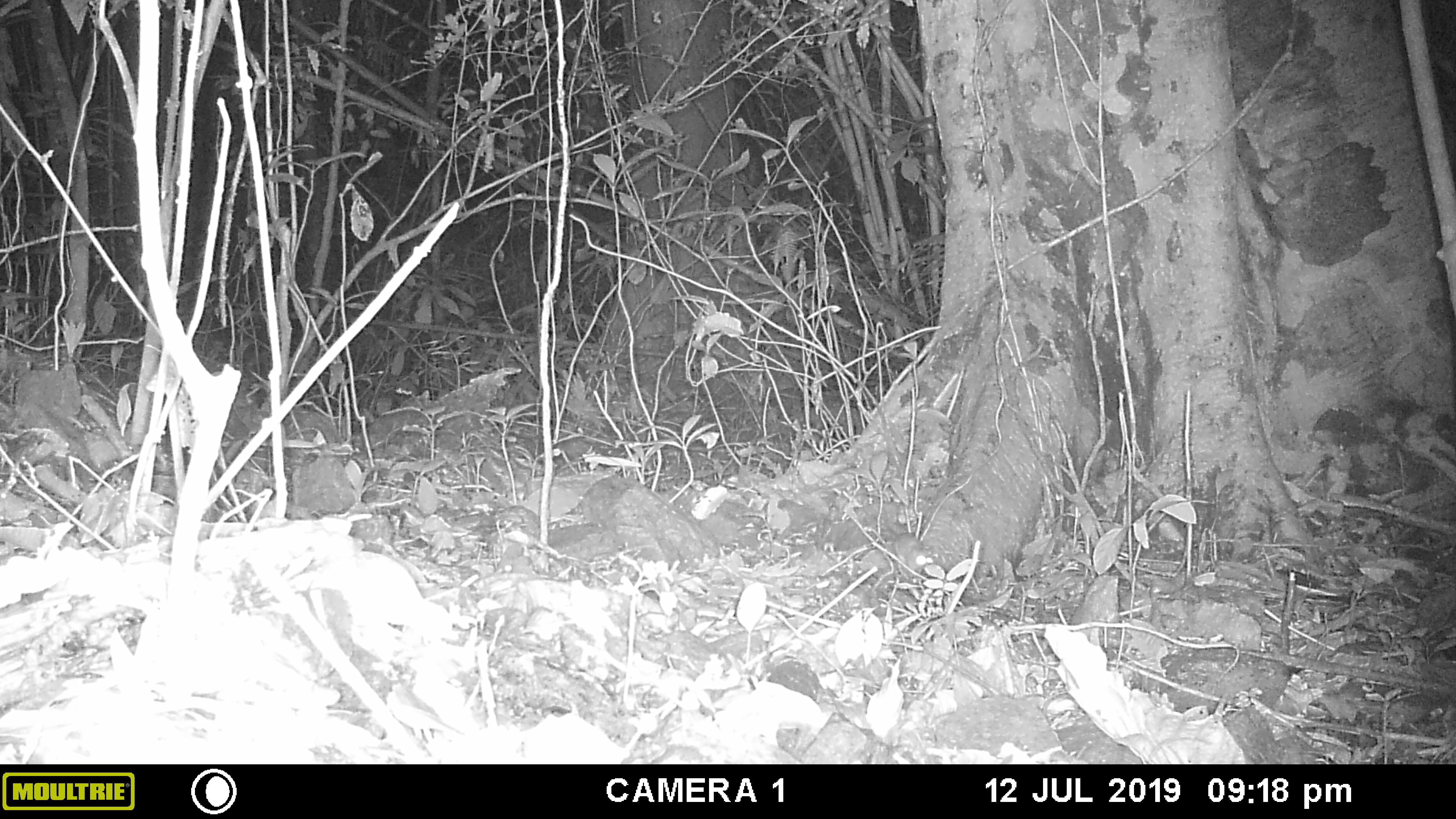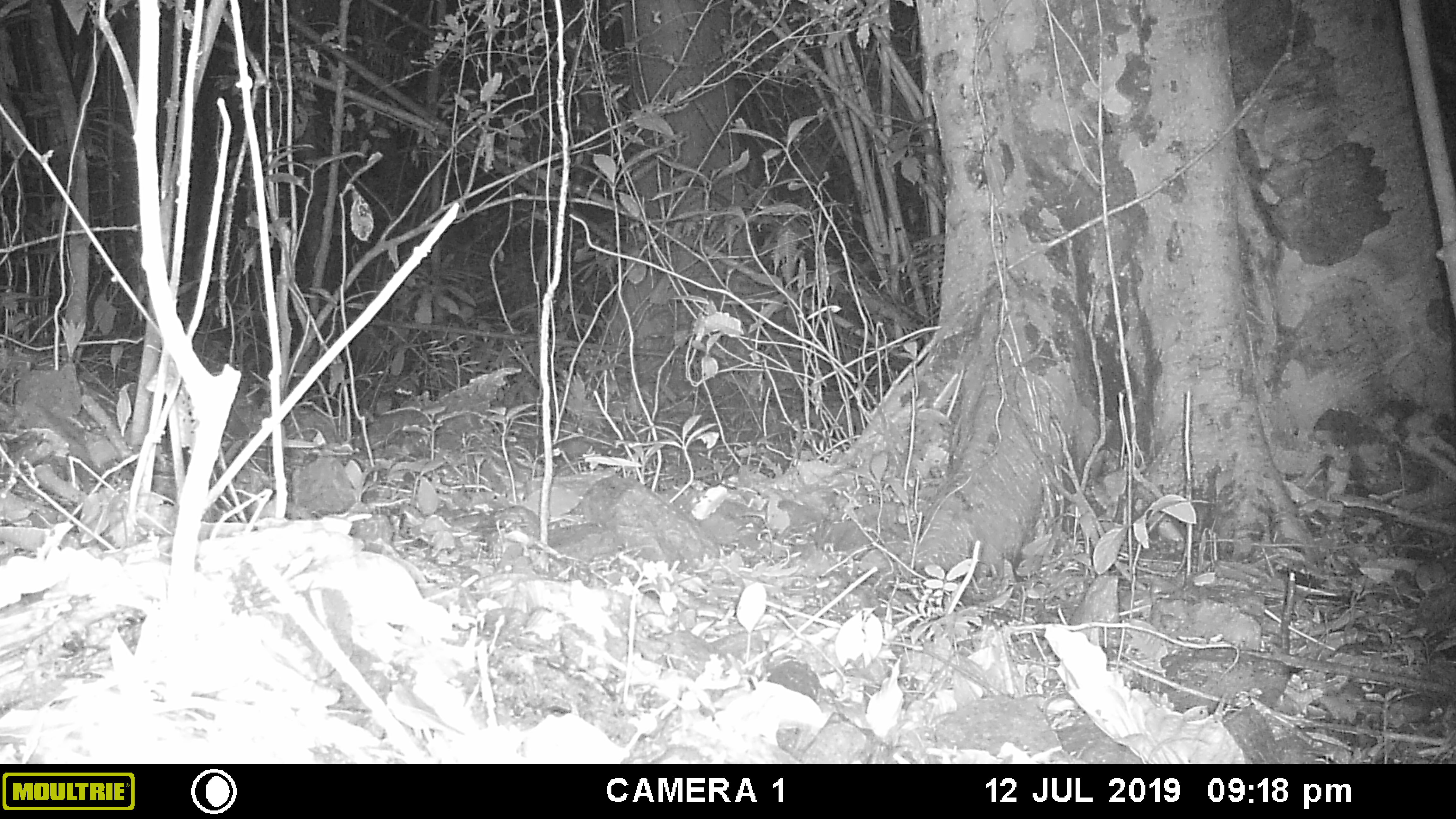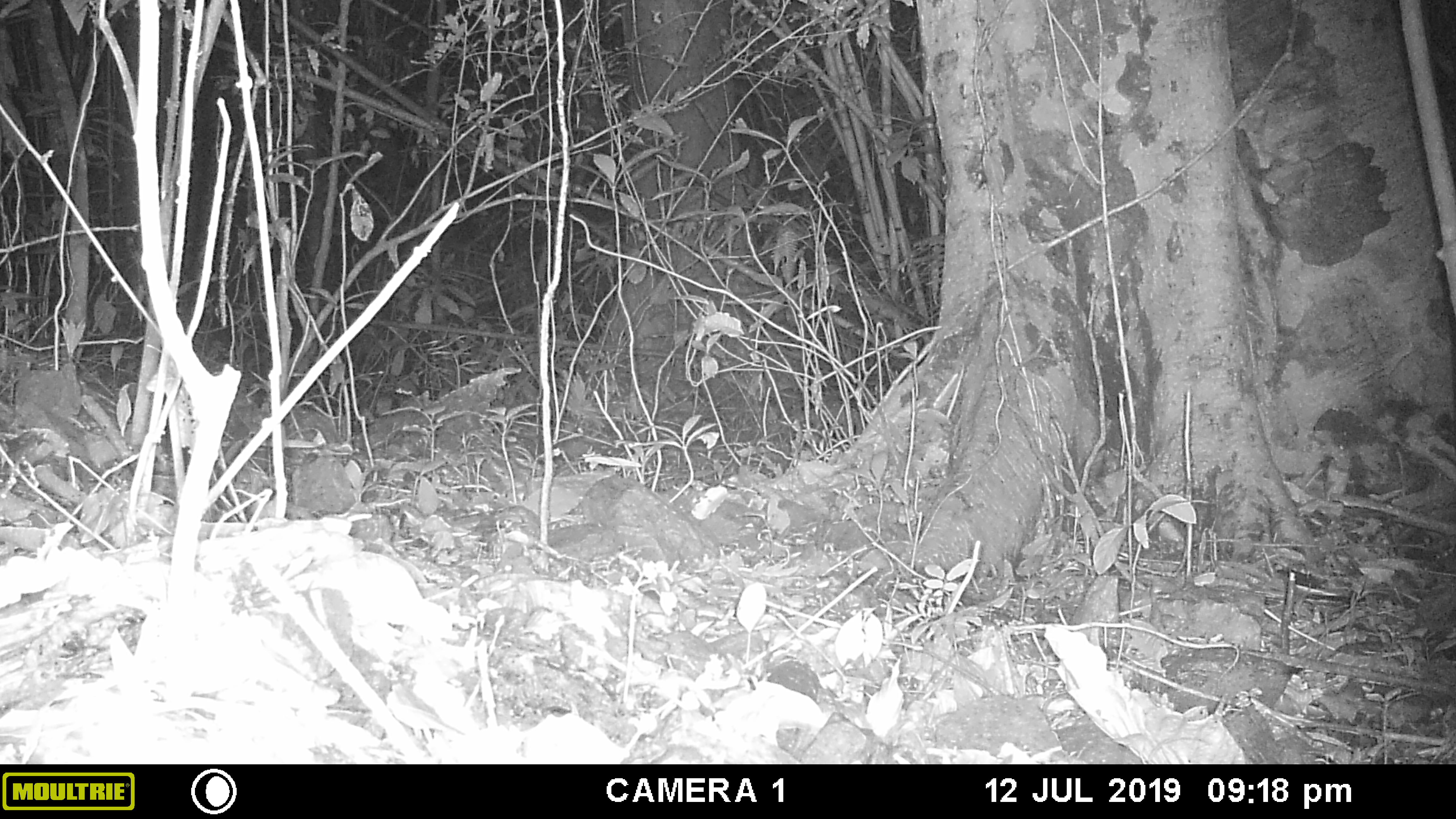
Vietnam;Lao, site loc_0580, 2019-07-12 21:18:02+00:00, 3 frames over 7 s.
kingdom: Animalia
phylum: Chordata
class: Mammalia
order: Rodentia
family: Muridae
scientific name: Muridae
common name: old-world mice and rats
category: unidentified murid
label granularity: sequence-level